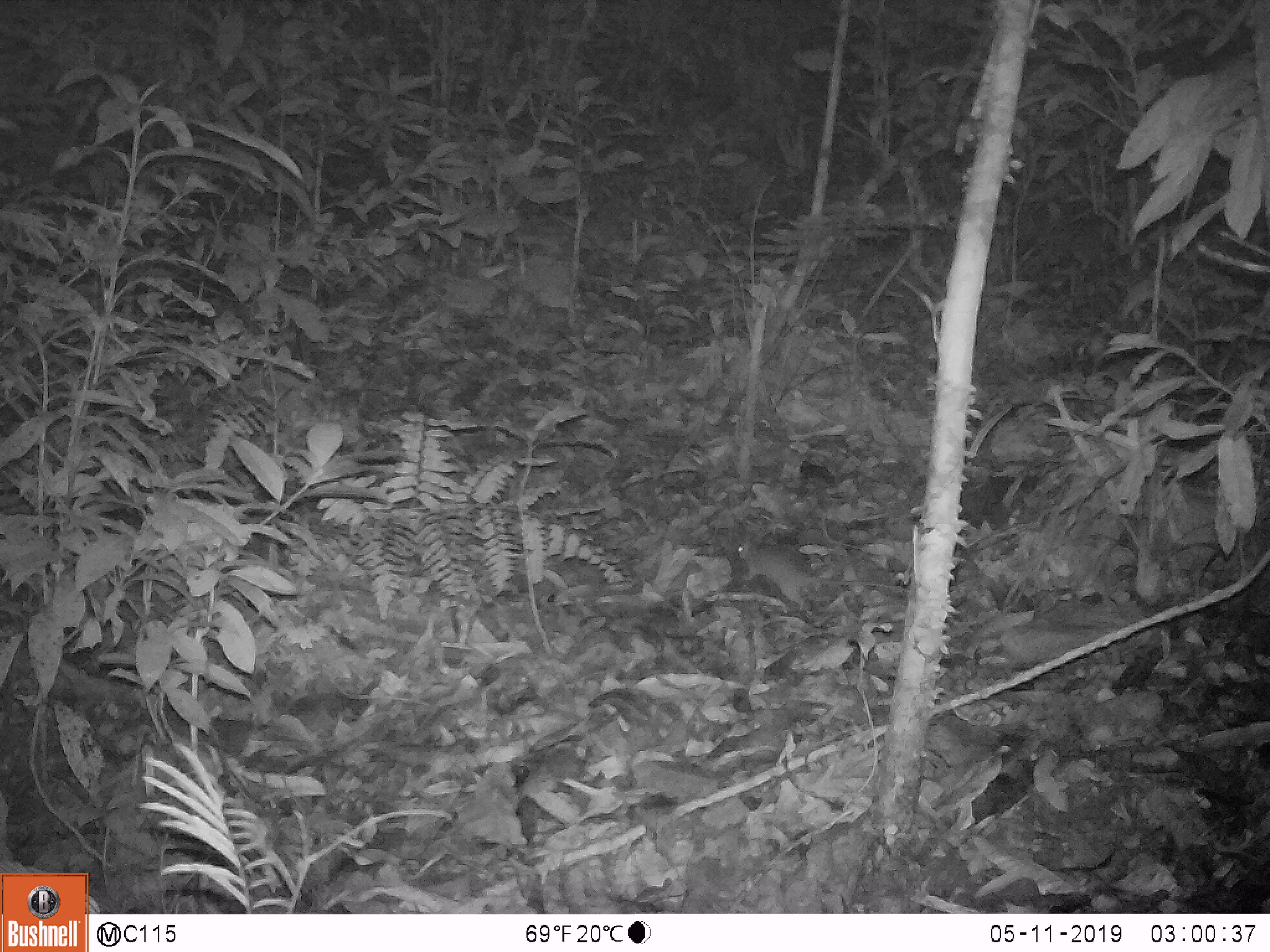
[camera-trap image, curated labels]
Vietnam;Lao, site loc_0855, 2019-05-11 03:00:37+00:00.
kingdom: Animalia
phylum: Chordata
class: Mammalia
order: Rodentia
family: Muridae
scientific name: Muridae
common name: old-world mice and rats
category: unidentified murid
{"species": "unidentified murid (old-world mice and rats) (Muridae)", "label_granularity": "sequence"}